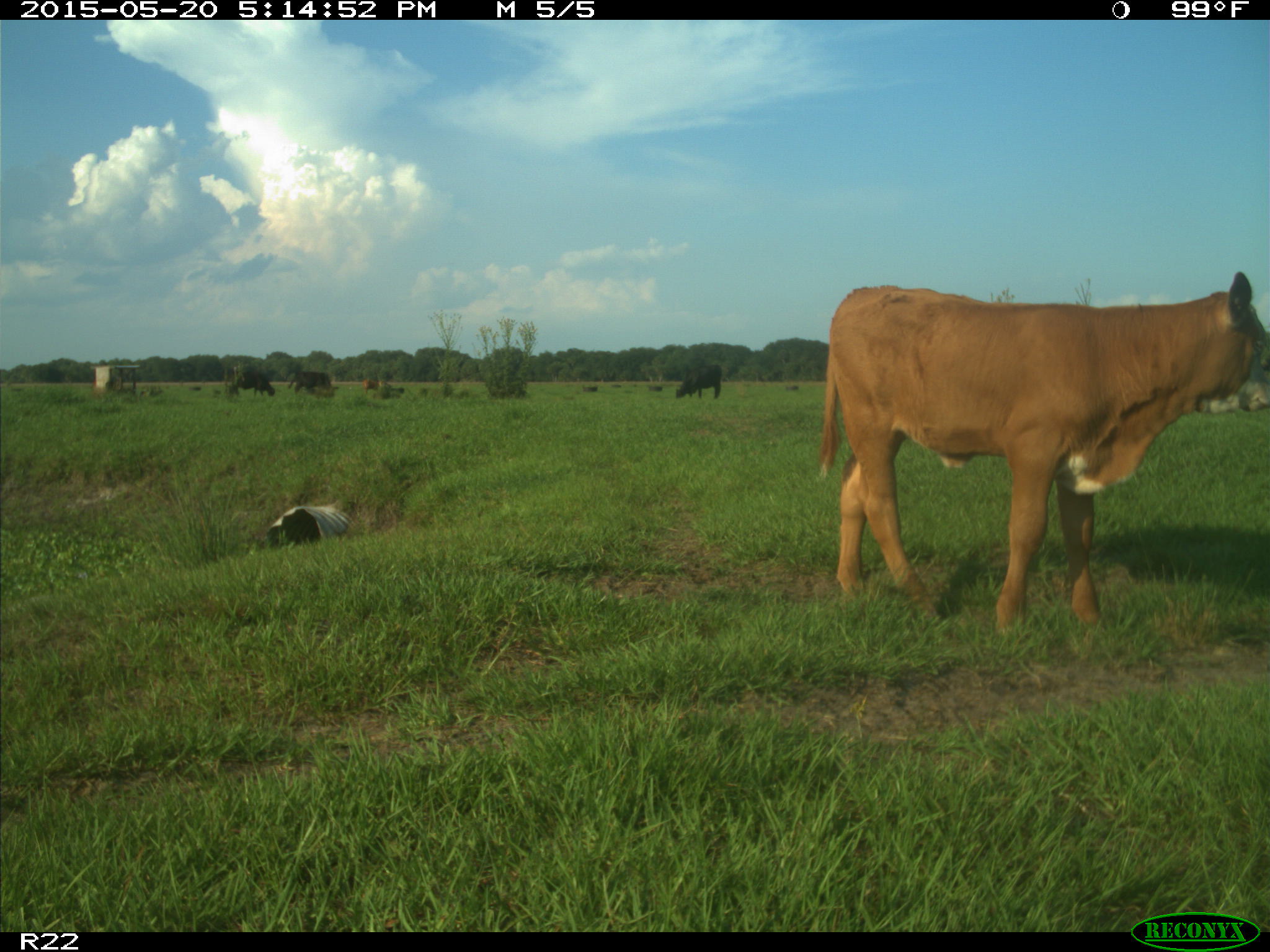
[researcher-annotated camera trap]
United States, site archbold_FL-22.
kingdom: Animalia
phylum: Chordata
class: Mammalia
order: Artiodactyla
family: Bovidae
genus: Bos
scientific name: Bos taurus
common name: domestic cow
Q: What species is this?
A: Bos taurus (domestic cow).